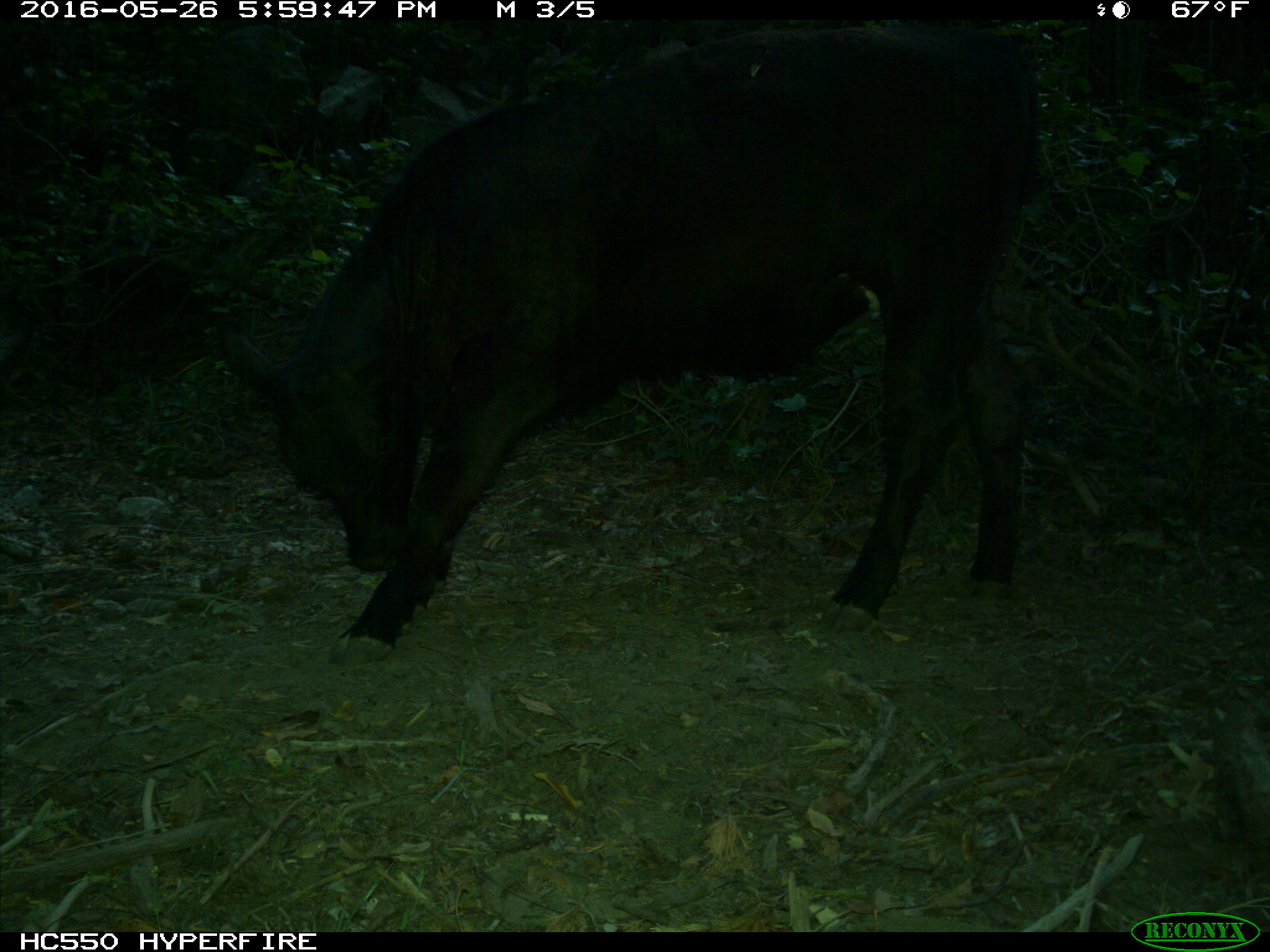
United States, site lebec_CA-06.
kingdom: Animalia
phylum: Chordata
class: Mammalia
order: Artiodactyla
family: Bovidae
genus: Bos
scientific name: Bos taurus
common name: domestic cow